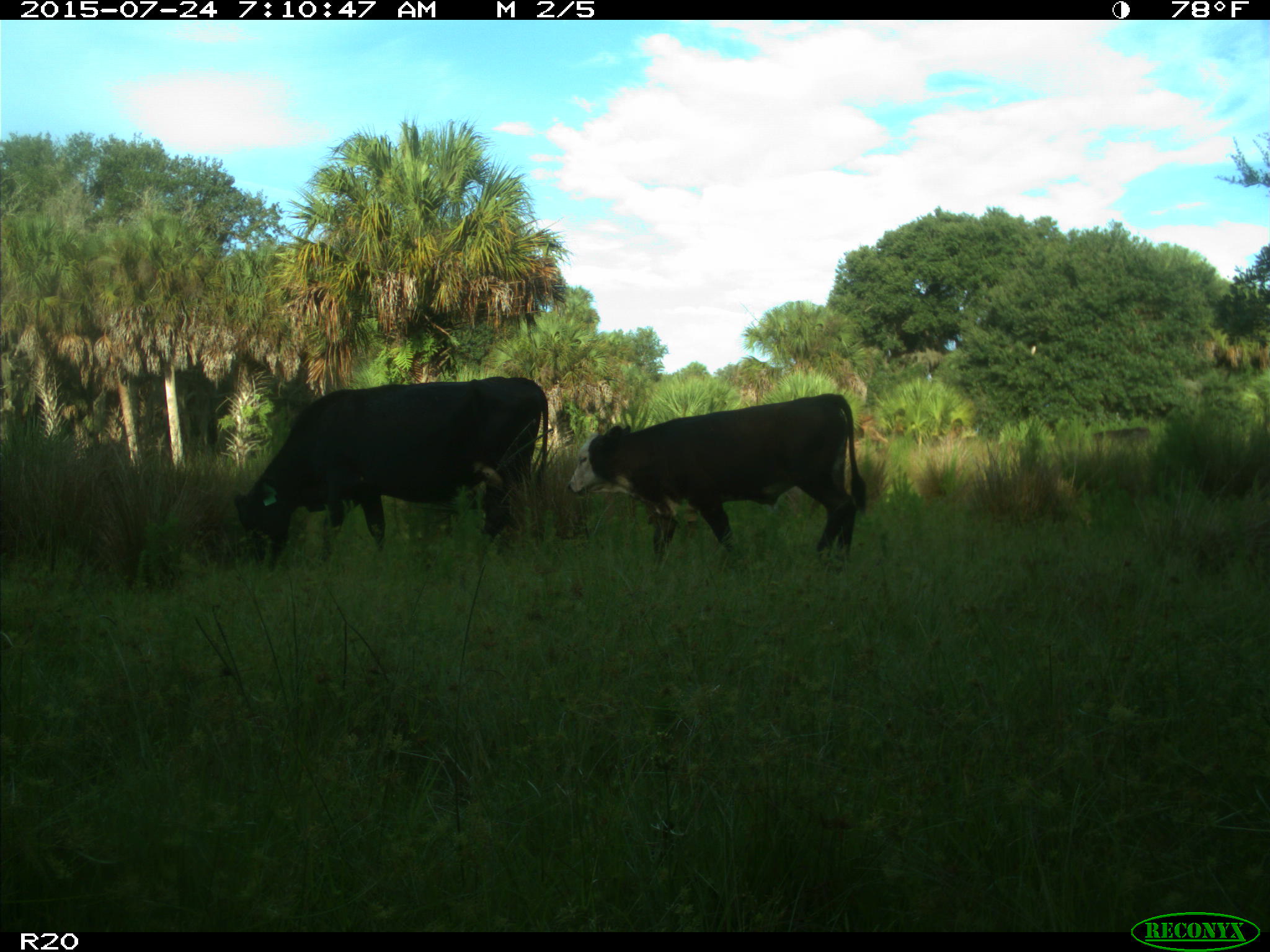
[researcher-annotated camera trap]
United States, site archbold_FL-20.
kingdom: Animalia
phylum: Chordata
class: Mammalia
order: Artiodactyla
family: Bovidae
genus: Bos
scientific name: Bos taurus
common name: domestic cow